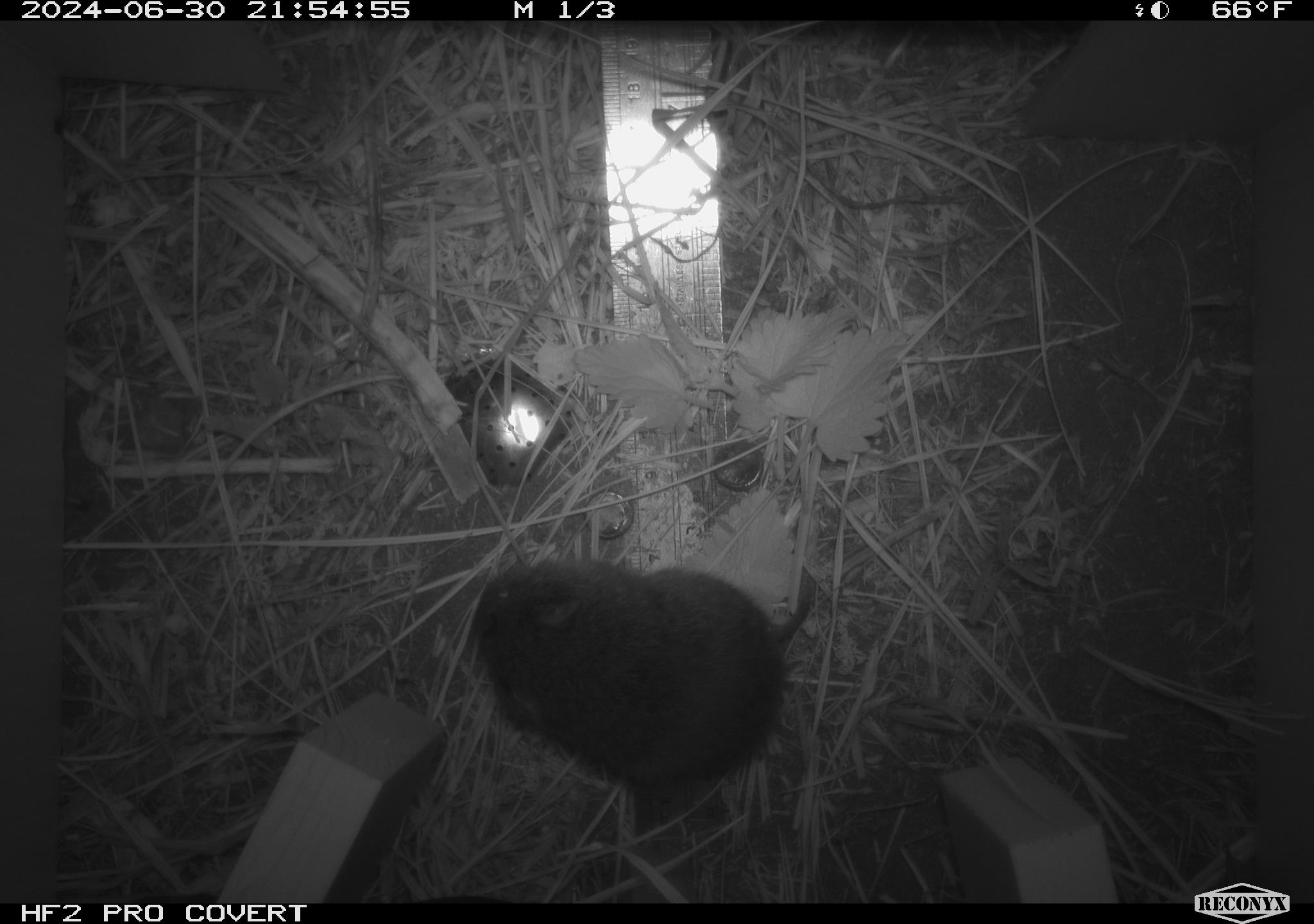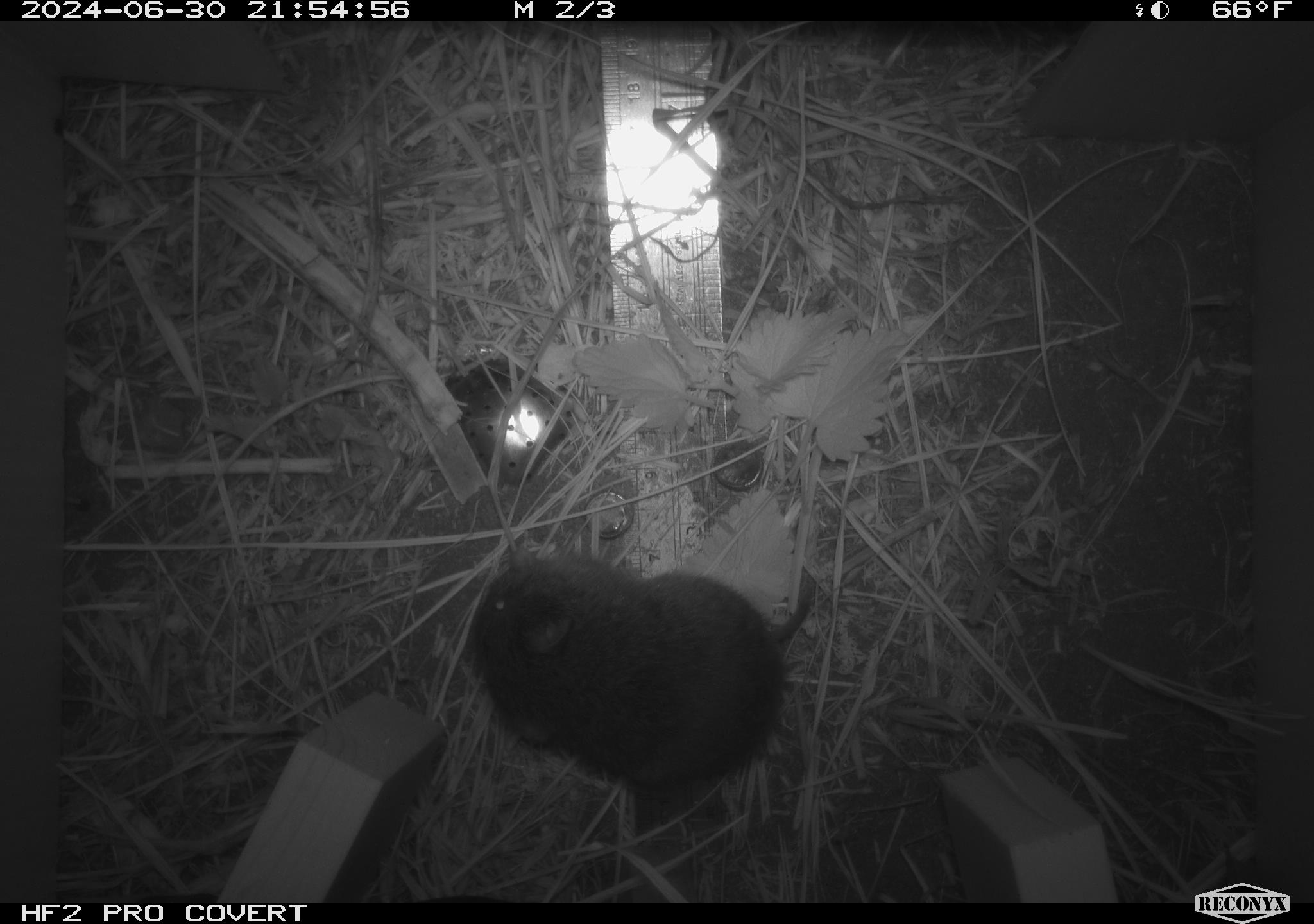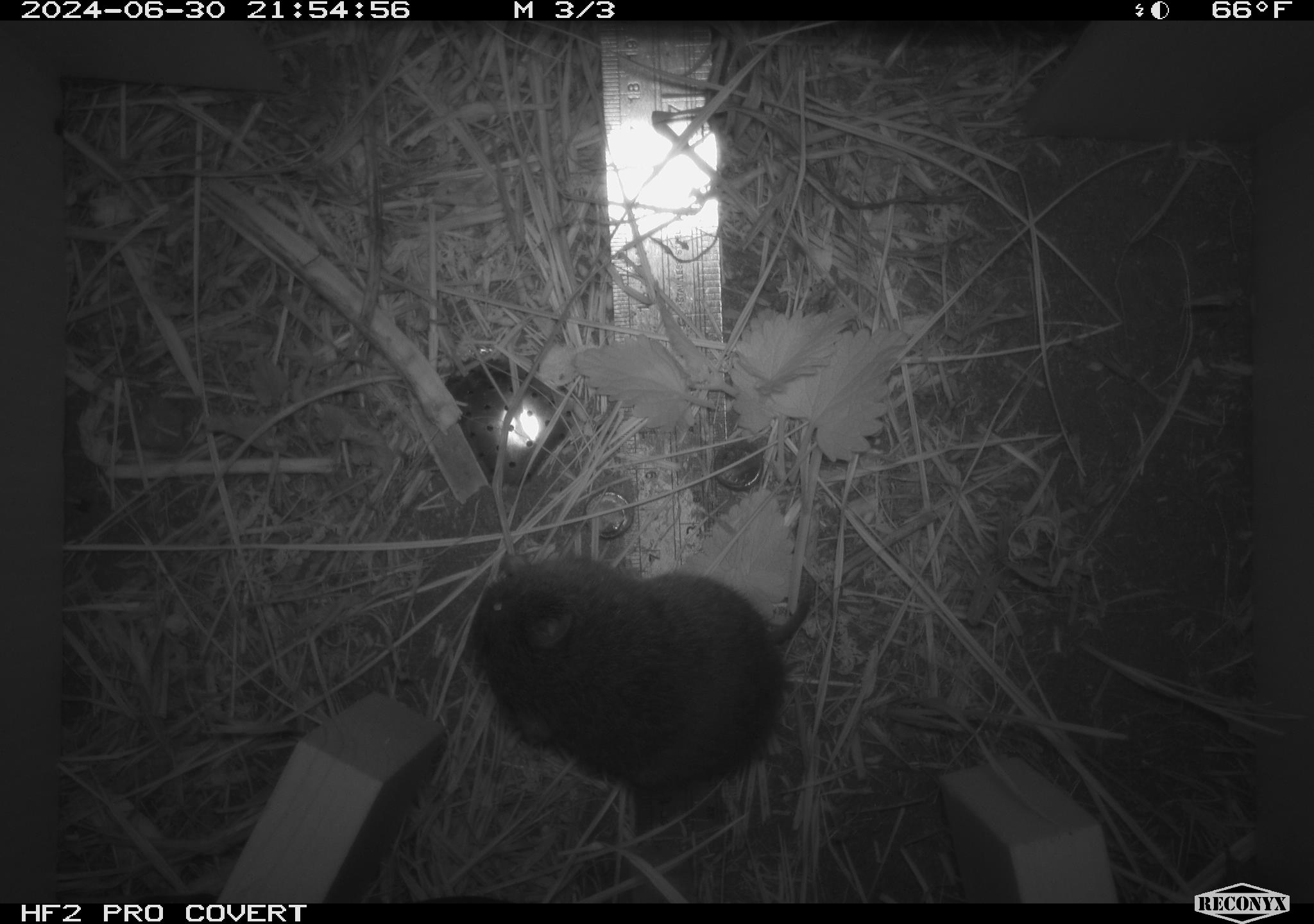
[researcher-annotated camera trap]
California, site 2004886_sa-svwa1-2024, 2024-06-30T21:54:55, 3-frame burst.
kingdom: Animalia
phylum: Chordata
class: Mammalia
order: Rodentia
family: Cricetidae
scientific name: Arvicolinae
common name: voles, lemmings, and muskrats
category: arvicolinae subfamily